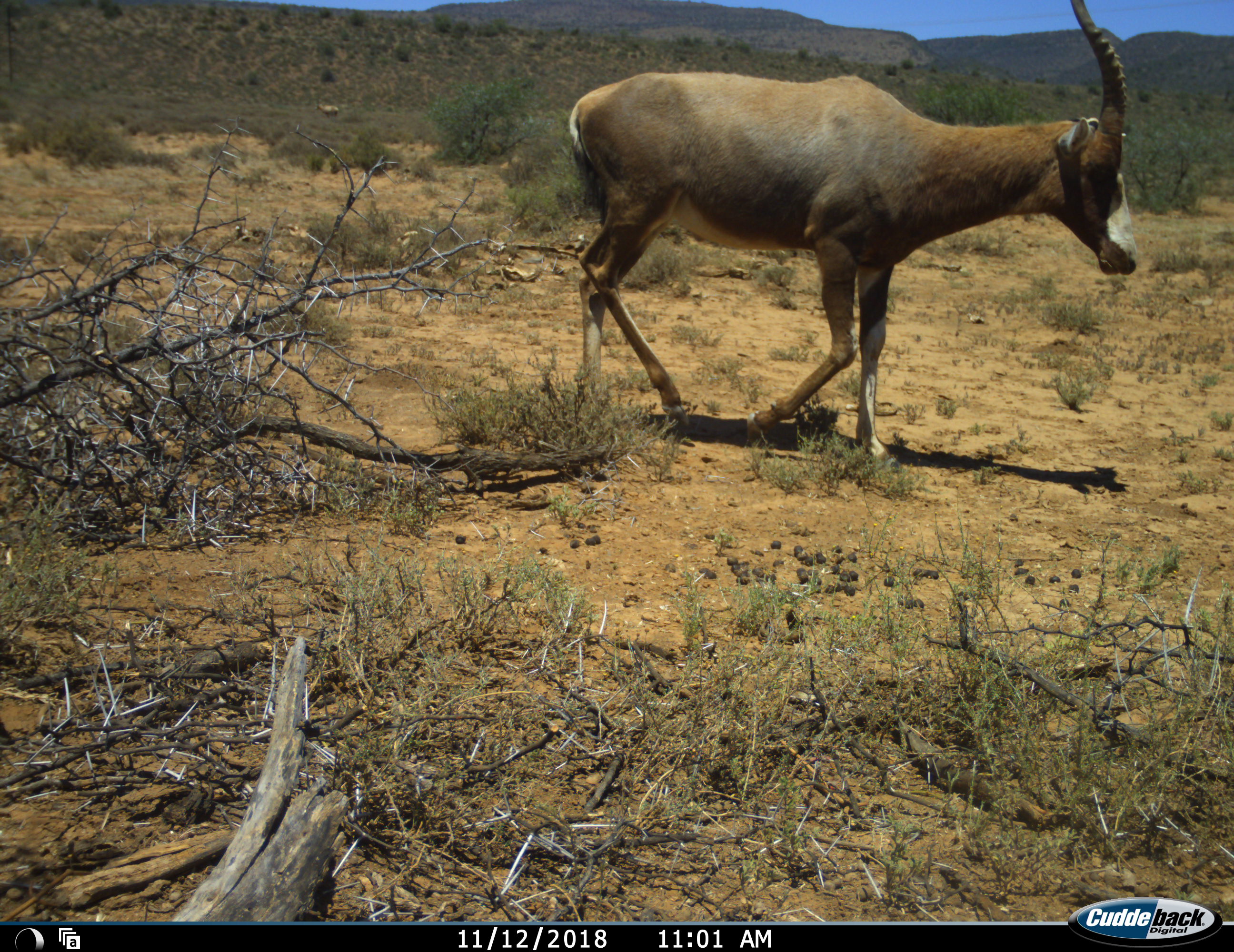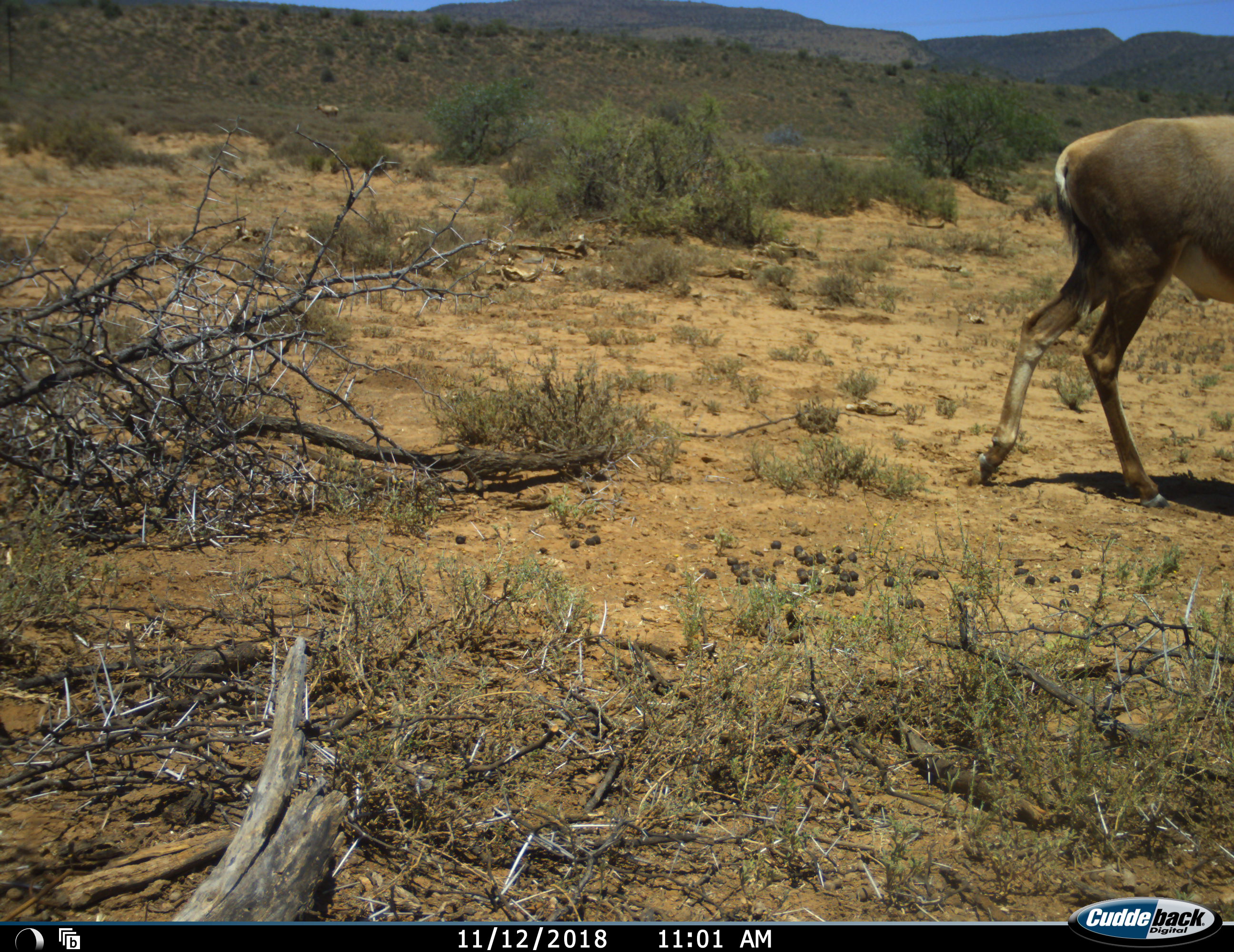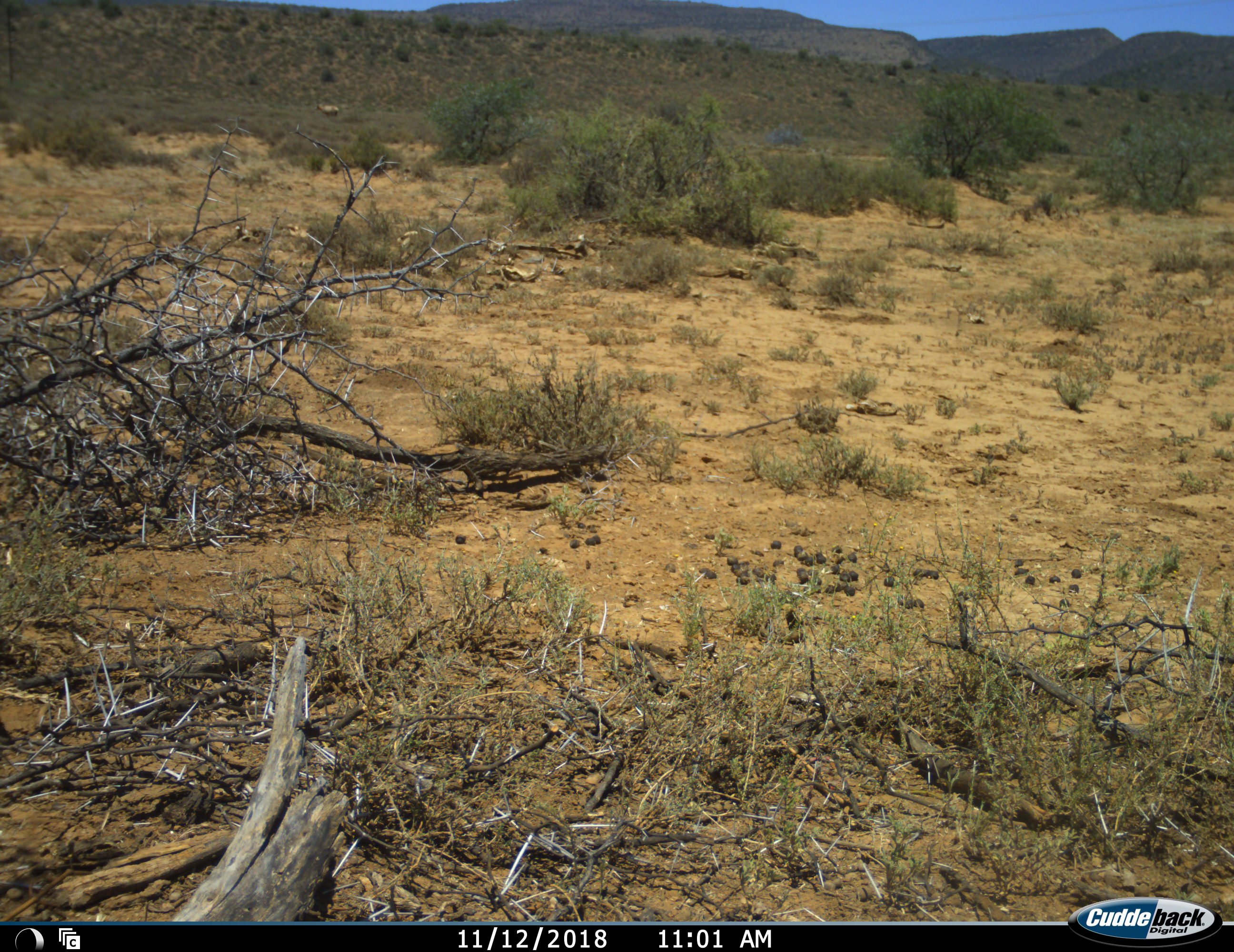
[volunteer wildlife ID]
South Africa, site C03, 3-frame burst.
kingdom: Animalia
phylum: Chordata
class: Mammalia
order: Artiodactyla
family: Bovidae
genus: Damaliscus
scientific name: Damaliscus pygargus phillipsi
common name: blesbok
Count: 1.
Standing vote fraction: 0%.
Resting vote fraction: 0%.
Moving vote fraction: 100%.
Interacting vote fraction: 0%.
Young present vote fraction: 0%.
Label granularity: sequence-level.